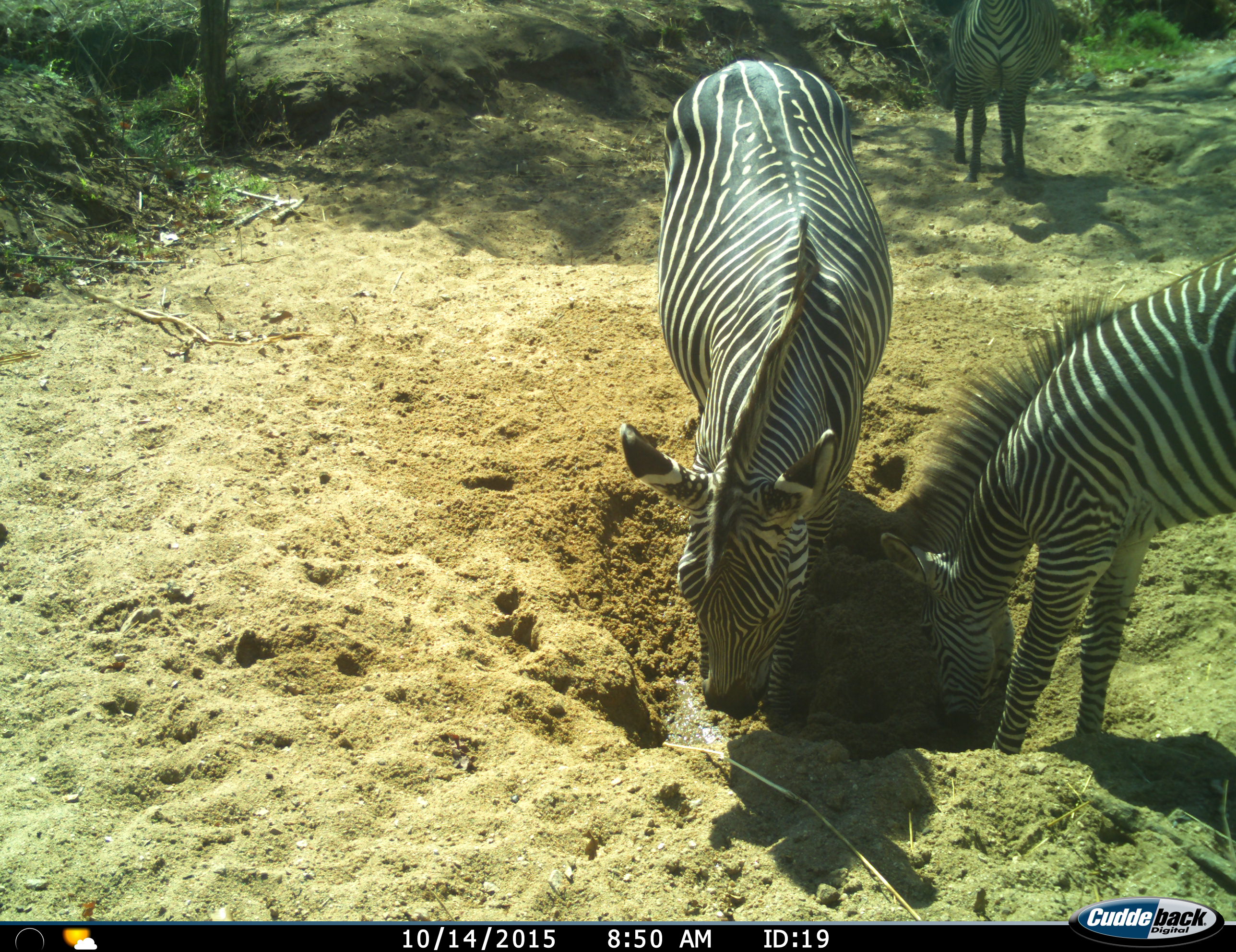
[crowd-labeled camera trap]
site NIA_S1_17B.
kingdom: Animalia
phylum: Chordata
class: Mammalia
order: Perissodactyla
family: Equidae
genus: Equus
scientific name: Equus quagga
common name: plains zebra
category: zebraplains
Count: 3.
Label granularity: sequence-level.